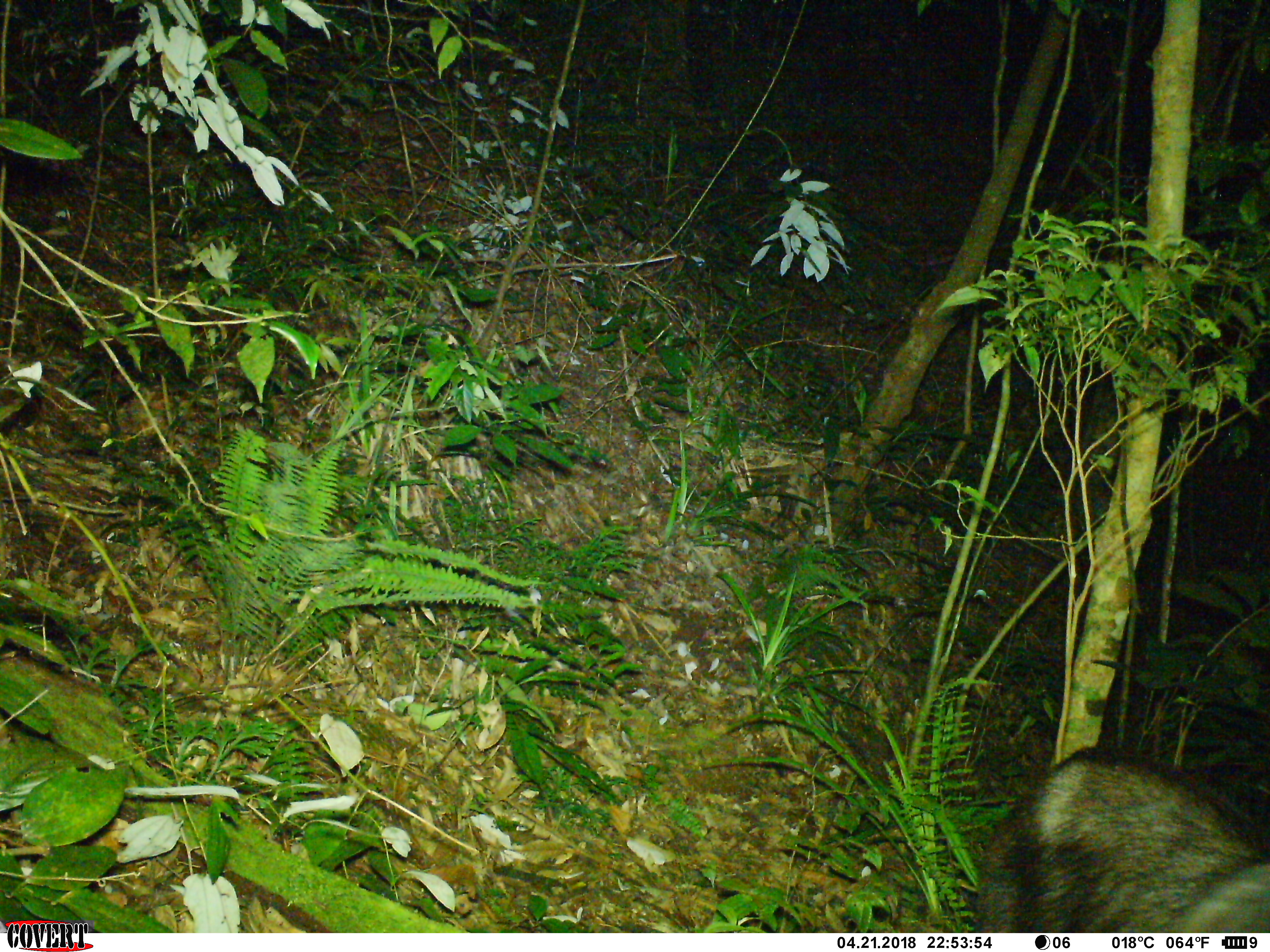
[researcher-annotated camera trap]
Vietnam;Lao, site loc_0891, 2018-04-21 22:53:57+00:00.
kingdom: Animalia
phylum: Chordata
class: Mammalia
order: Artiodactyla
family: Bovidae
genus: Capricornis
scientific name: Capricornis sumatraensis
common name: chinese serow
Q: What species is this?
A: Chinese serow (Capricornis sumatraensis).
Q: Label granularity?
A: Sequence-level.